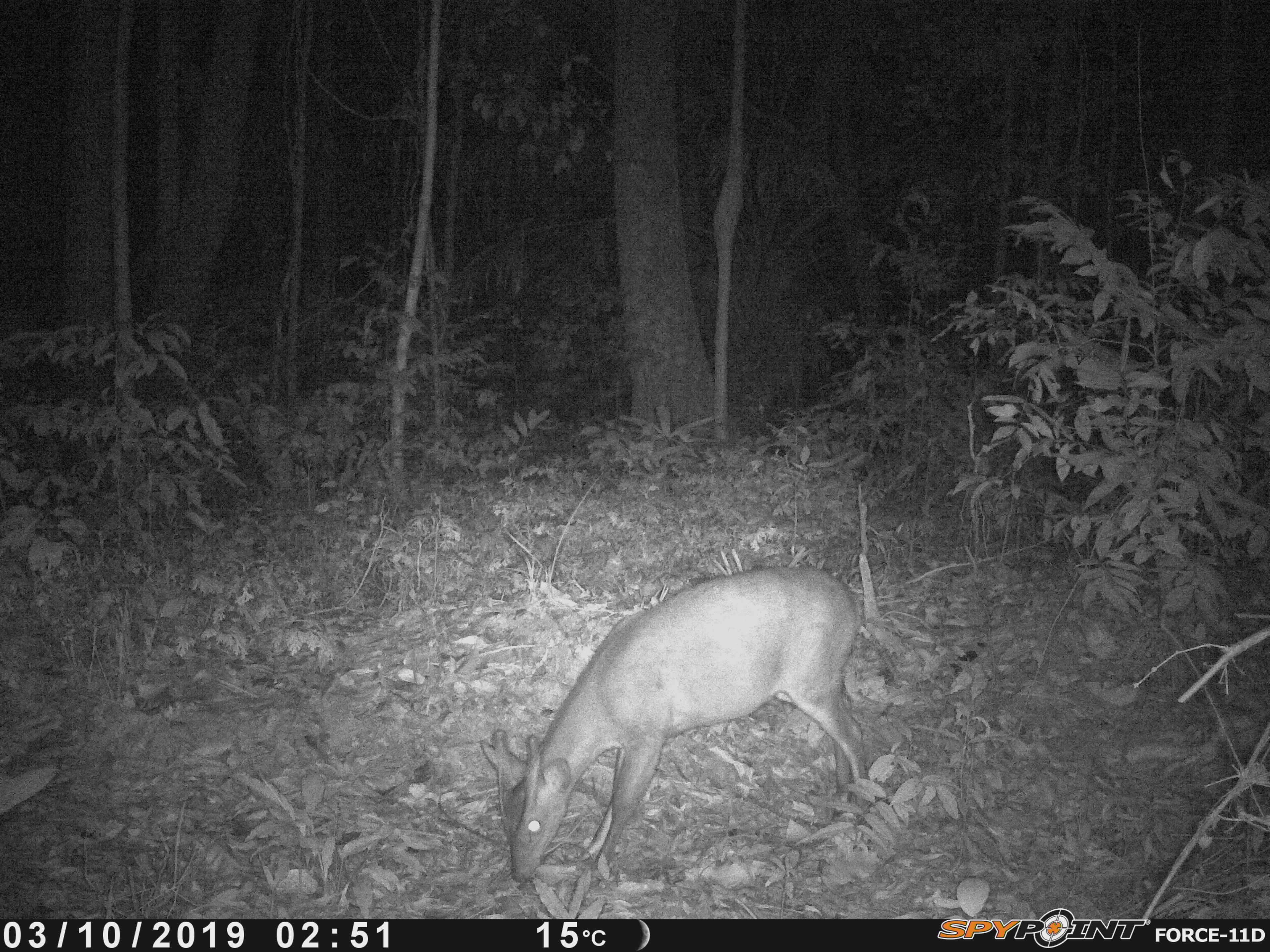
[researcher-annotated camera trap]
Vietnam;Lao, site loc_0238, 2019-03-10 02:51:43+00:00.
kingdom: Animalia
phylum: Chordata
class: Mammalia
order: Artiodactyla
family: Cervidae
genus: Muntiacus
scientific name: Muntiacus vuquangensis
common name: large-antlered muntjac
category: large antlered muntjac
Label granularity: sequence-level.